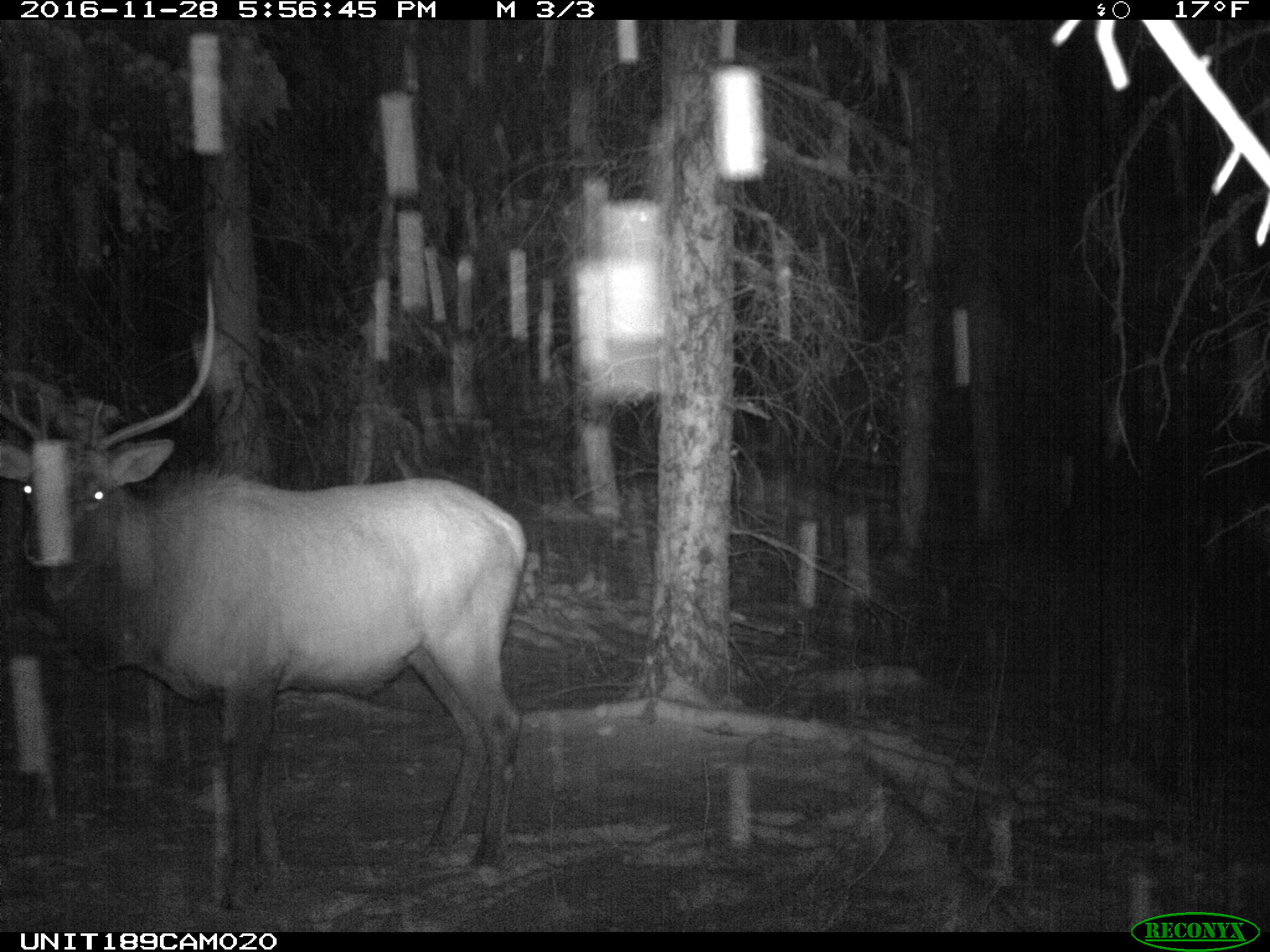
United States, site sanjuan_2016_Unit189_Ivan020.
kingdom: Animalia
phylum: Chordata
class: Mammalia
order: Artiodactyla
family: Cervidae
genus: Cervus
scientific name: Cervus elaphus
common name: red deer